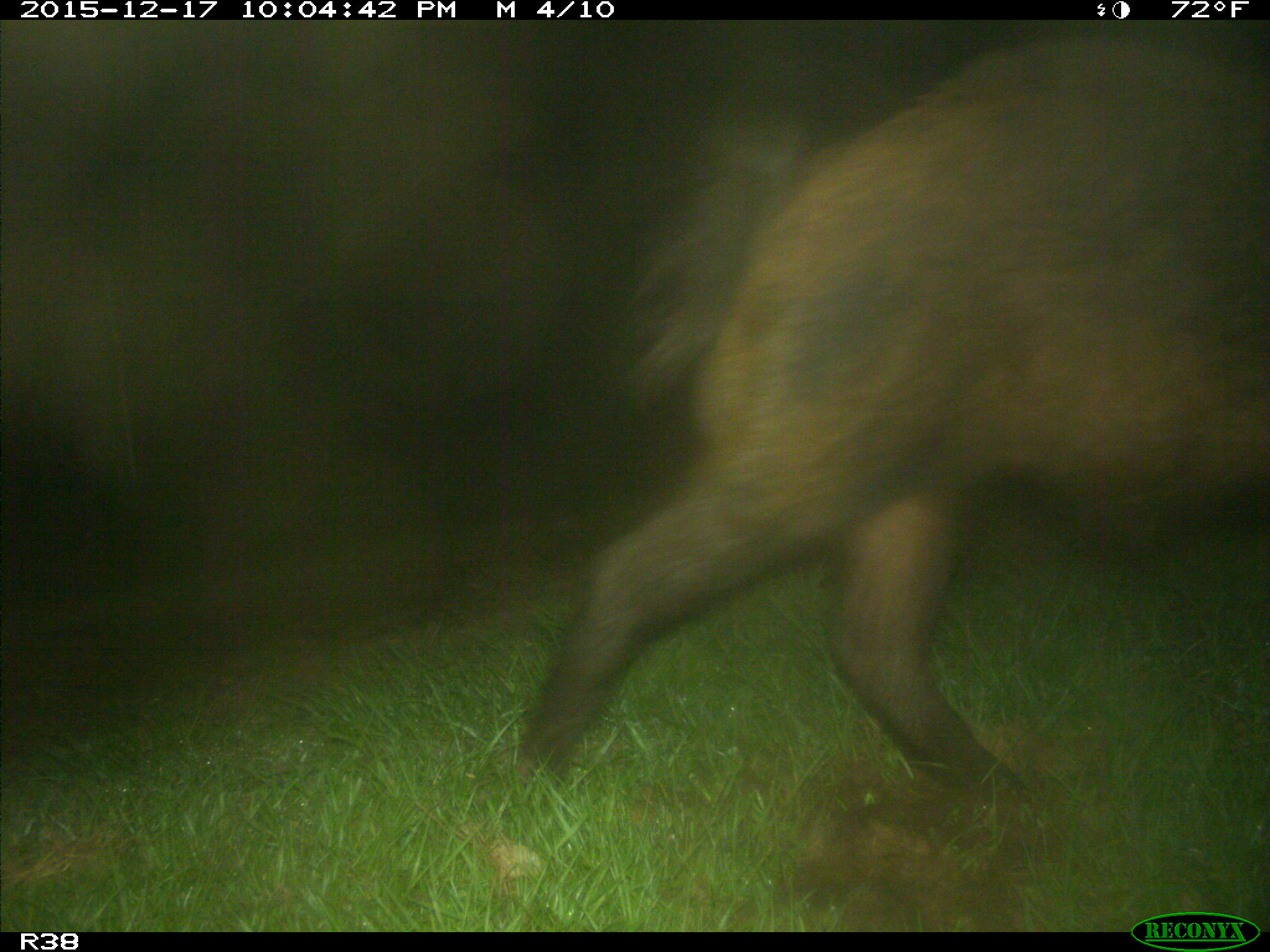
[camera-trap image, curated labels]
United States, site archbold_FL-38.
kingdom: Animalia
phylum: Chordata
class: Mammalia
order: Artiodactyla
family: Suidae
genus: Sus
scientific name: Sus scrofa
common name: wild boar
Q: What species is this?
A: Sus scrofa (wild boar).